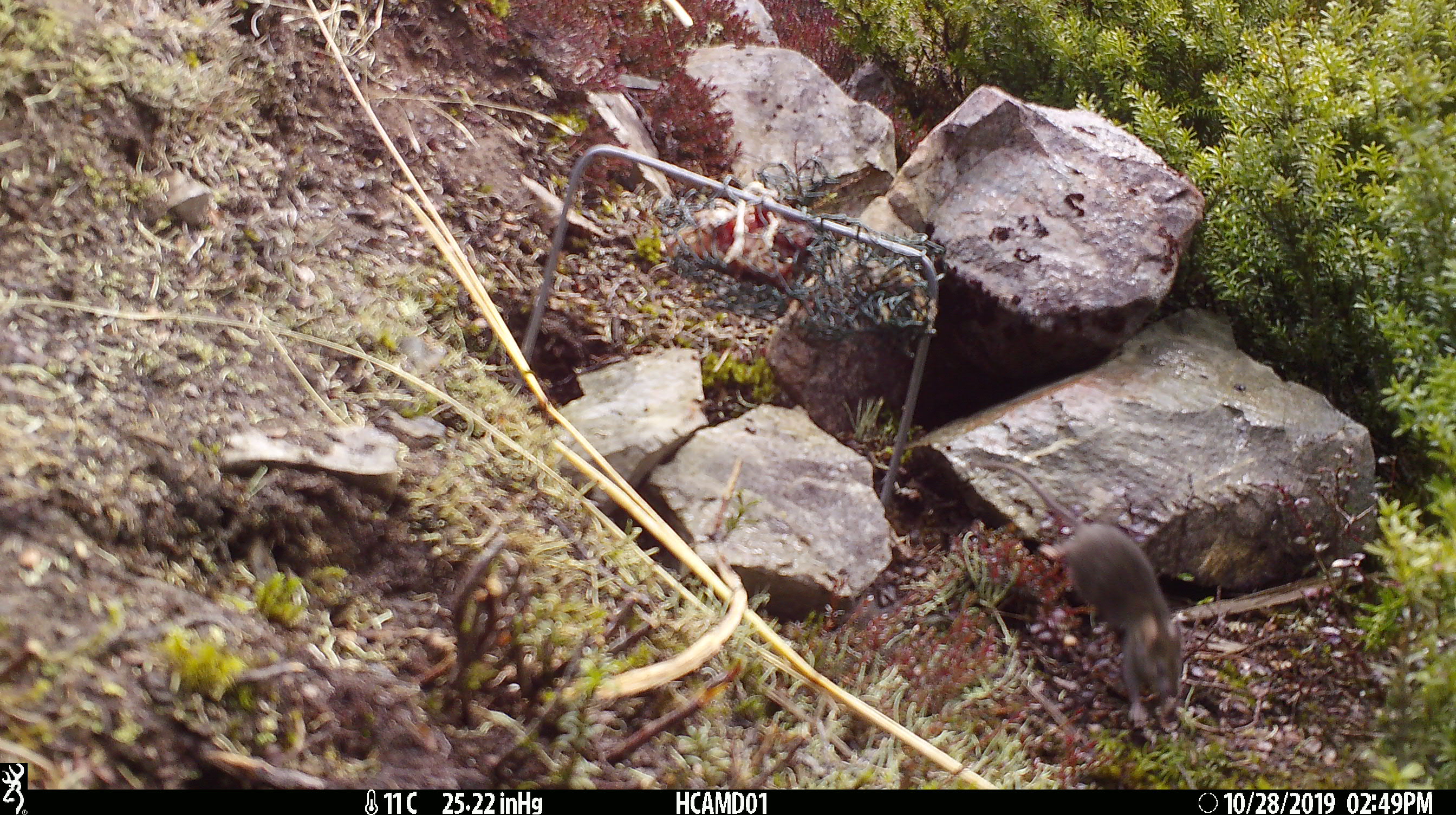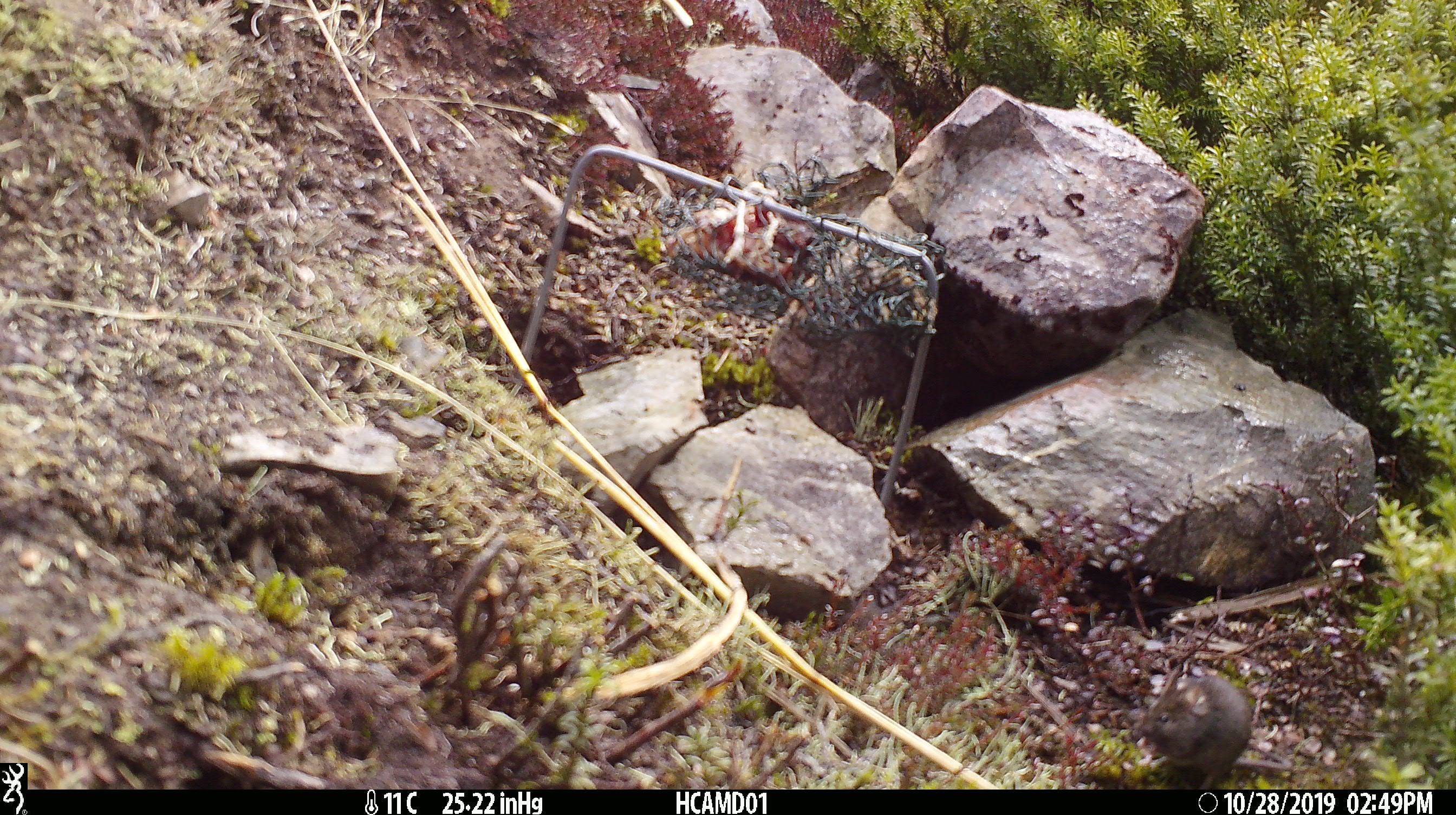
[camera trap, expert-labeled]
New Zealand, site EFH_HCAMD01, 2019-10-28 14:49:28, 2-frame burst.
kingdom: Animalia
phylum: Chordata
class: Mammalia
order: Rodentia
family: Muridae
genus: Mus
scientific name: Mus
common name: mouse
Mouse (Mus).